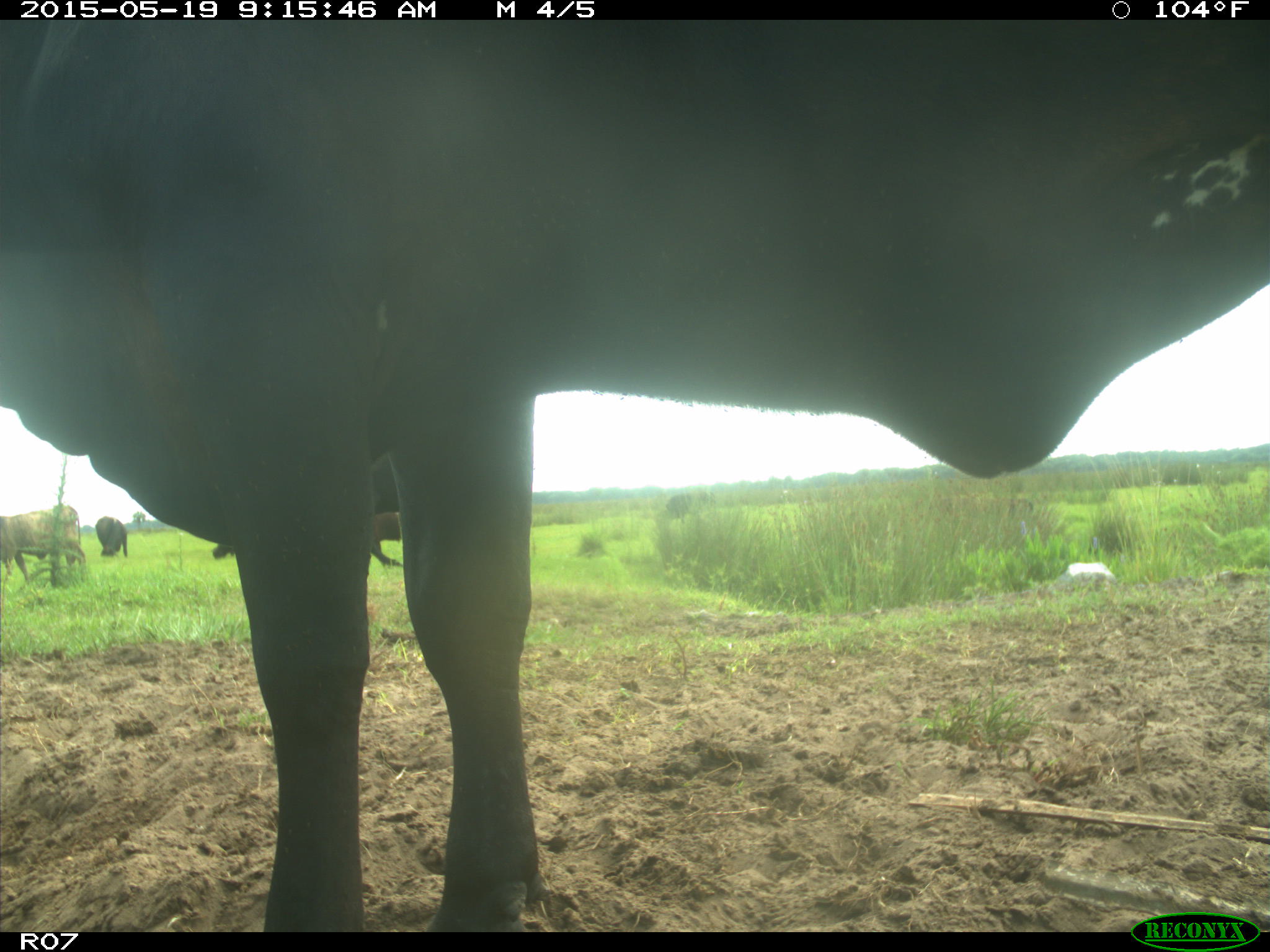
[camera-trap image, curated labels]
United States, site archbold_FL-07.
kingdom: Animalia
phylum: Chordata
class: Mammalia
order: Artiodactyla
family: Bovidae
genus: Bos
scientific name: Bos taurus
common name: domestic cow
Bos taurus (domestic cow).